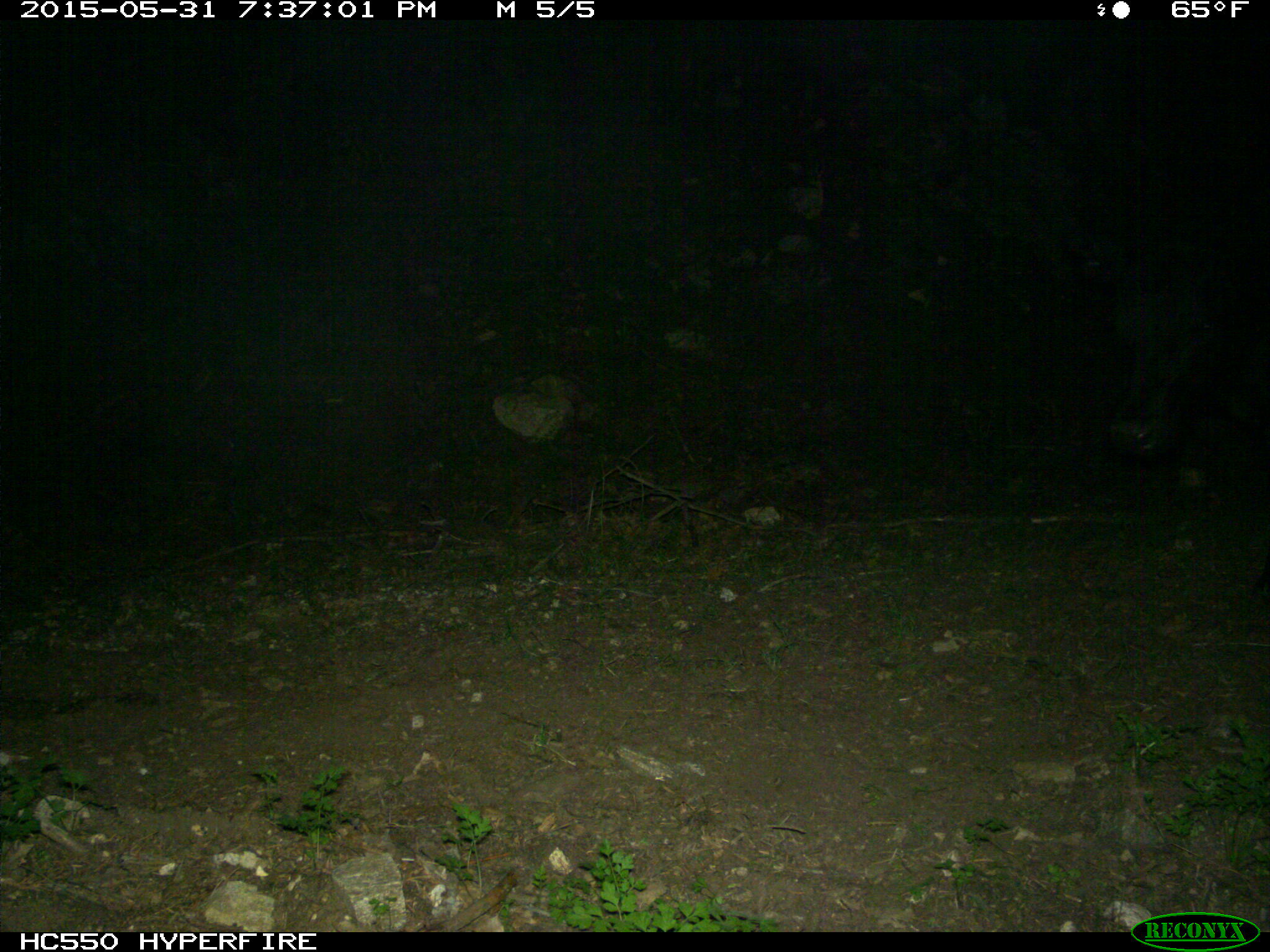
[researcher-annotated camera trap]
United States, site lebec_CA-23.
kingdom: Animalia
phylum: Chordata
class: Mammalia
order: Artiodactyla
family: Bovidae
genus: Bos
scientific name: Bos taurus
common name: domestic cow